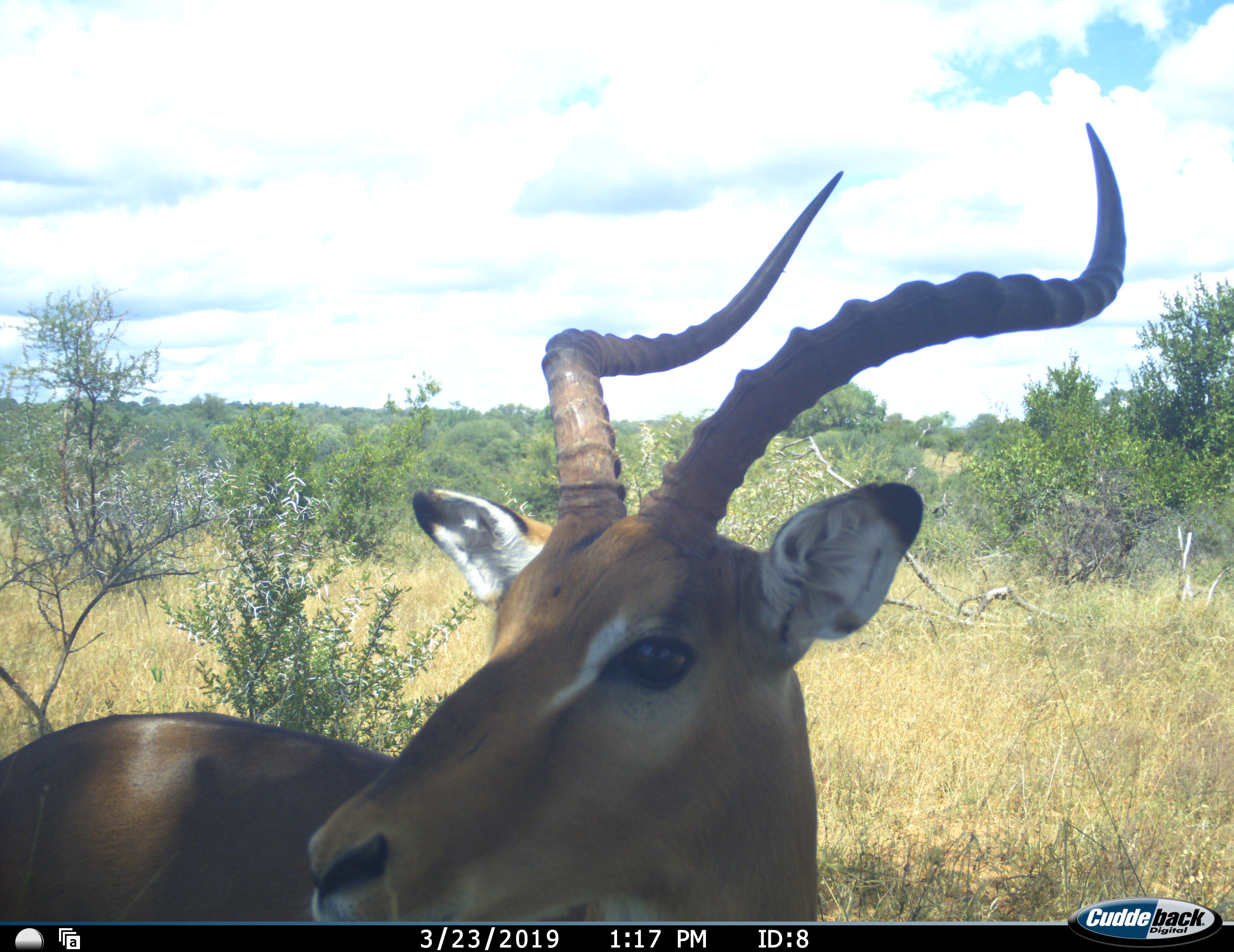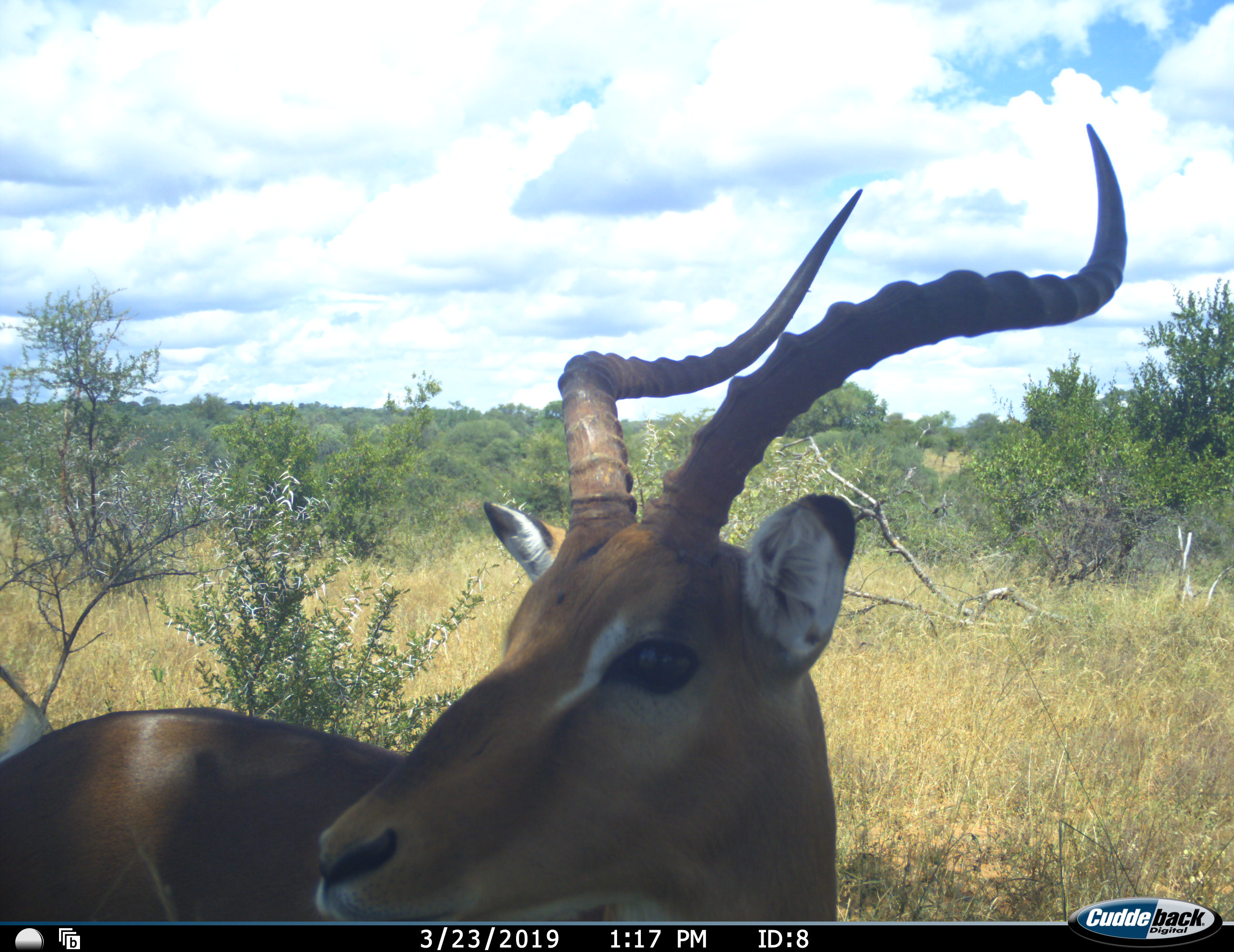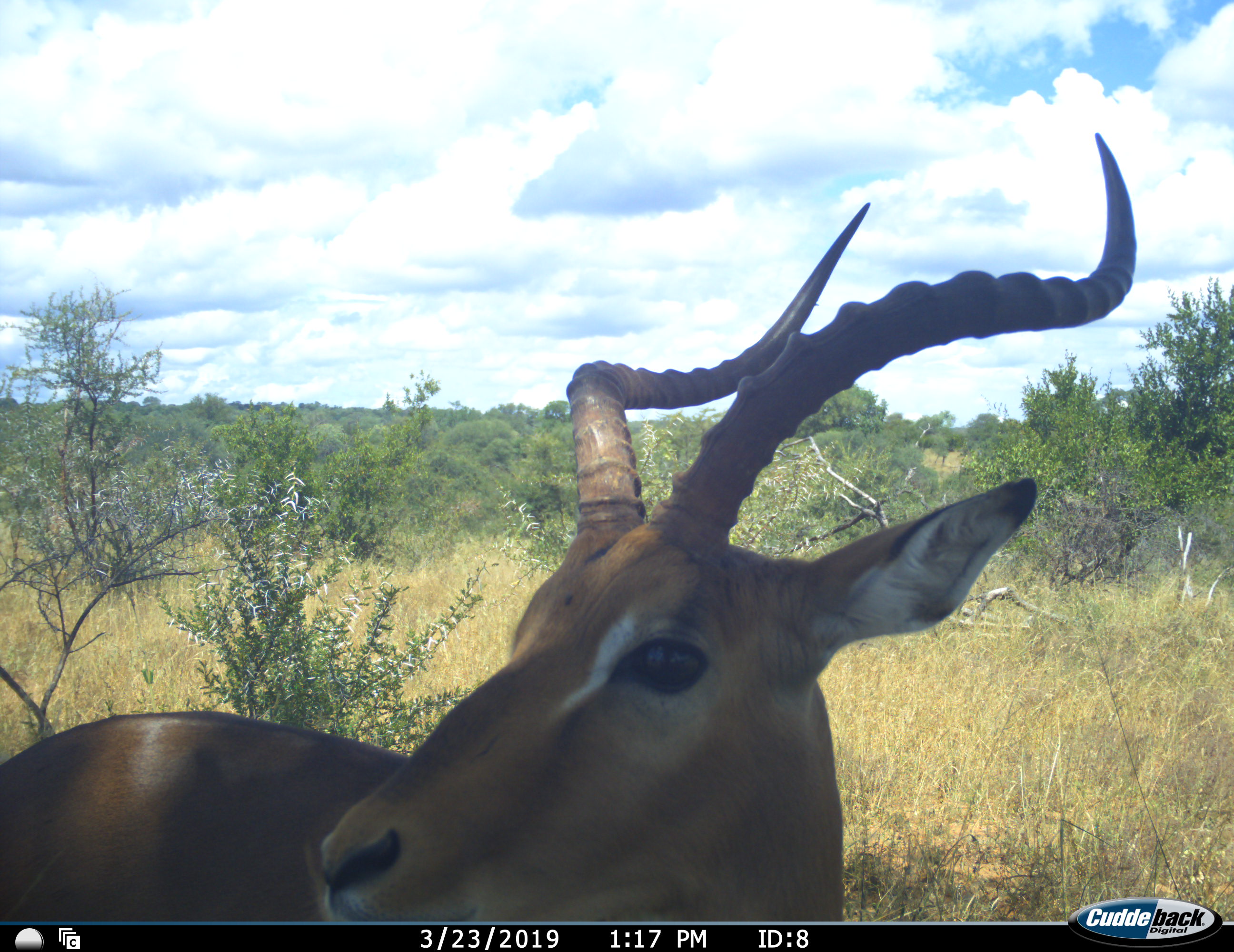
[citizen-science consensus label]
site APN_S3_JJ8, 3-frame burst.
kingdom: Animalia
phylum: Chordata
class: Mammalia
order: Artiodactyla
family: Bovidae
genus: Aepyceros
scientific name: Aepyceros melampus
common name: impala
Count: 1.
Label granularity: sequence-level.